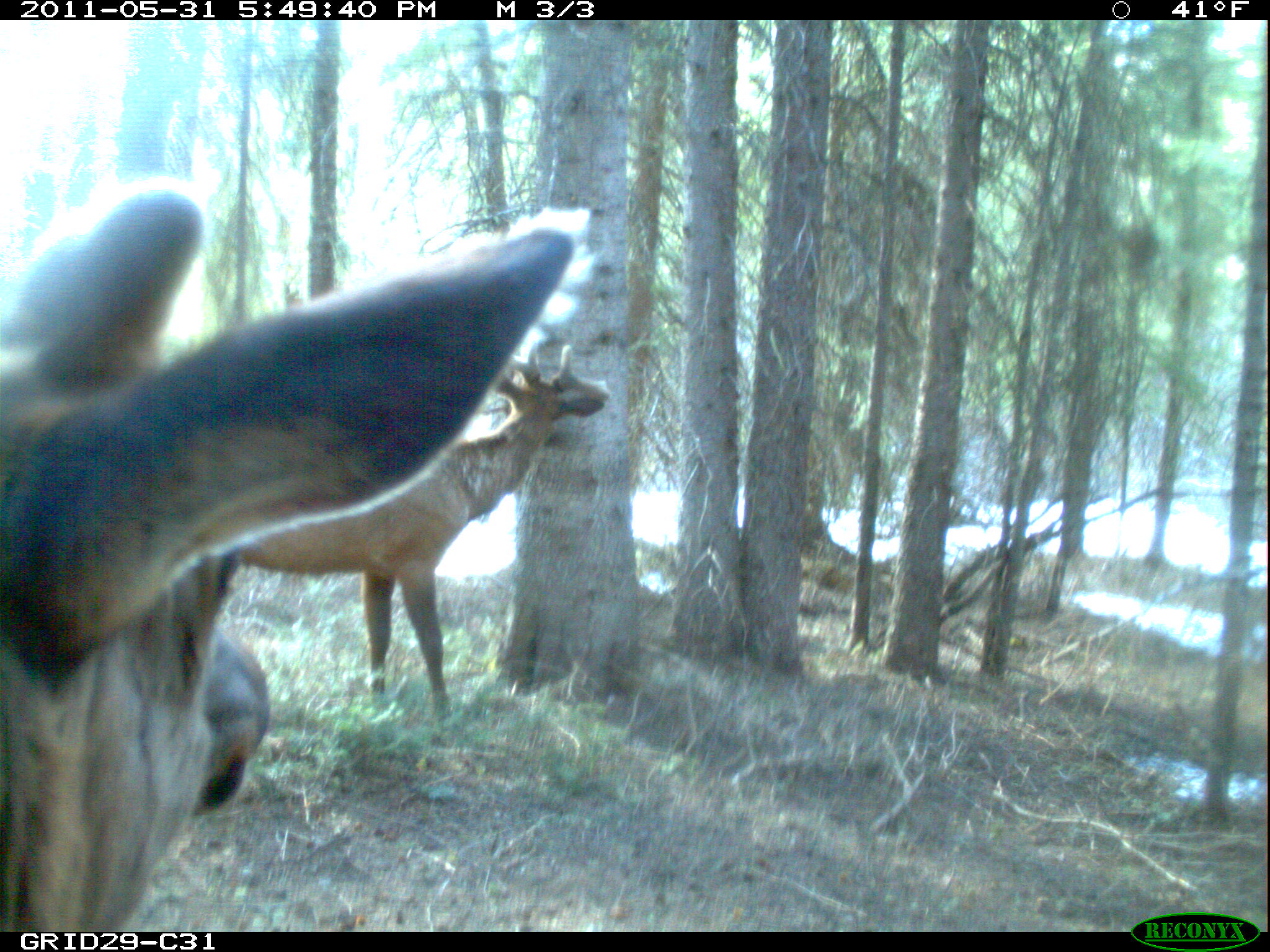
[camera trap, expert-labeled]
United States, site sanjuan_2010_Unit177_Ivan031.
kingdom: Animalia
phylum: Chordata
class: Mammalia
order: Artiodactyla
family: Cervidae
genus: Cervus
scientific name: Cervus elaphus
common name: red deer